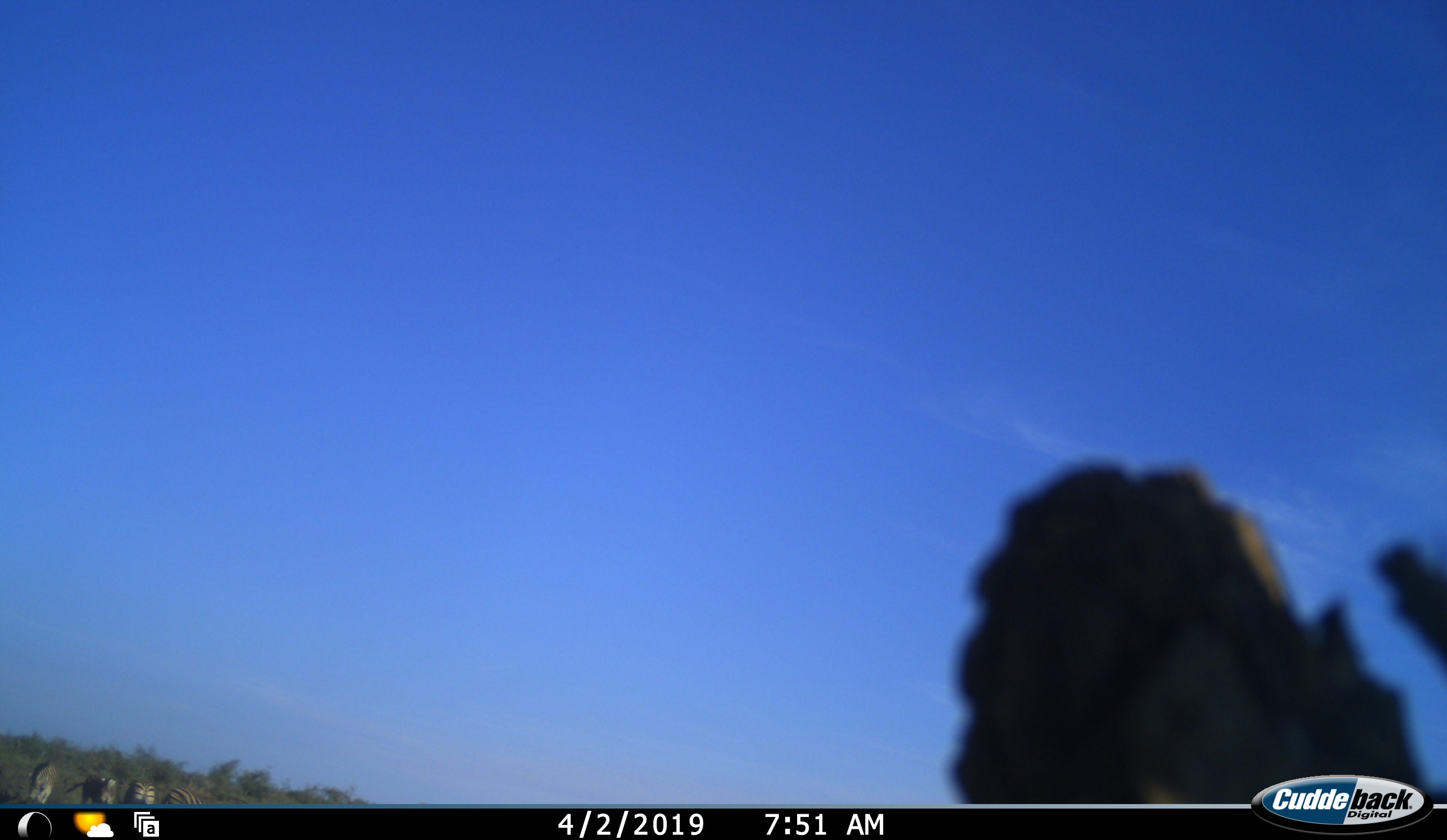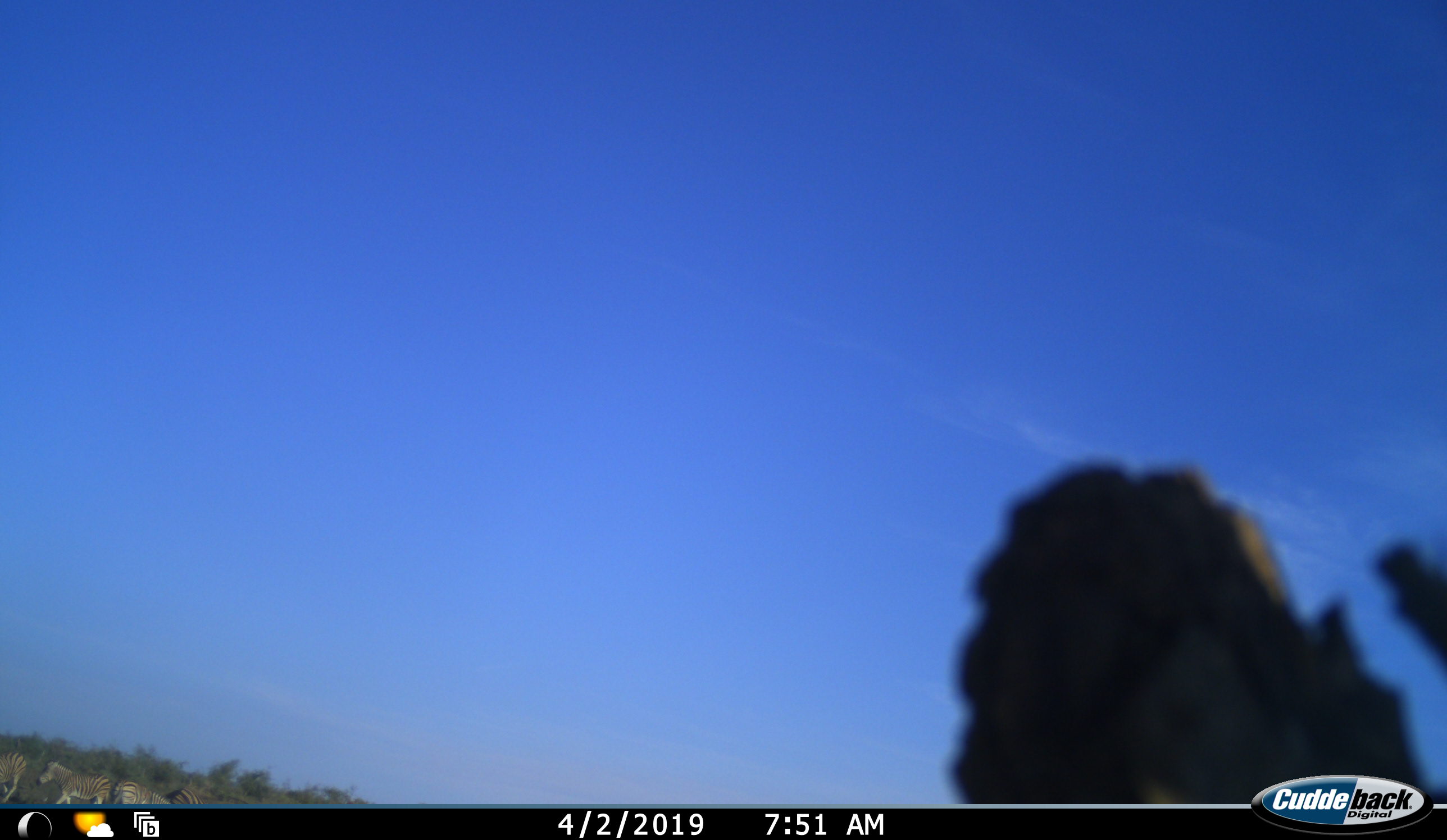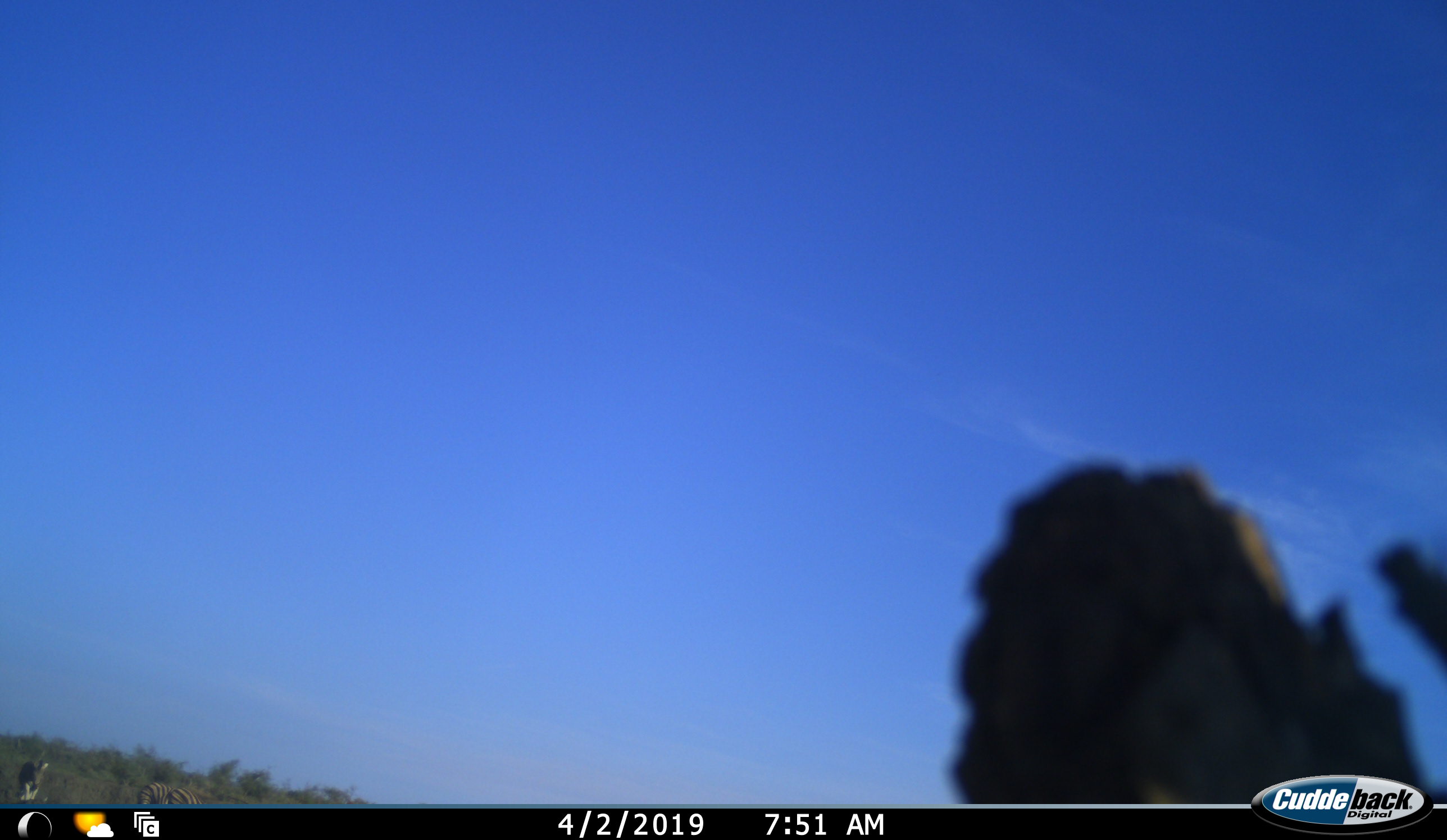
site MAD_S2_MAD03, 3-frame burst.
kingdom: Animalia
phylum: Chordata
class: Mammalia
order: Perissodactyla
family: Equidae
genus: Equus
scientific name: Equus quagga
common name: plains zebra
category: zebraplains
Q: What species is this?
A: Zebraplains (plains zebra) (Equus quagga).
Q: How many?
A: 4.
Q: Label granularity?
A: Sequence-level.